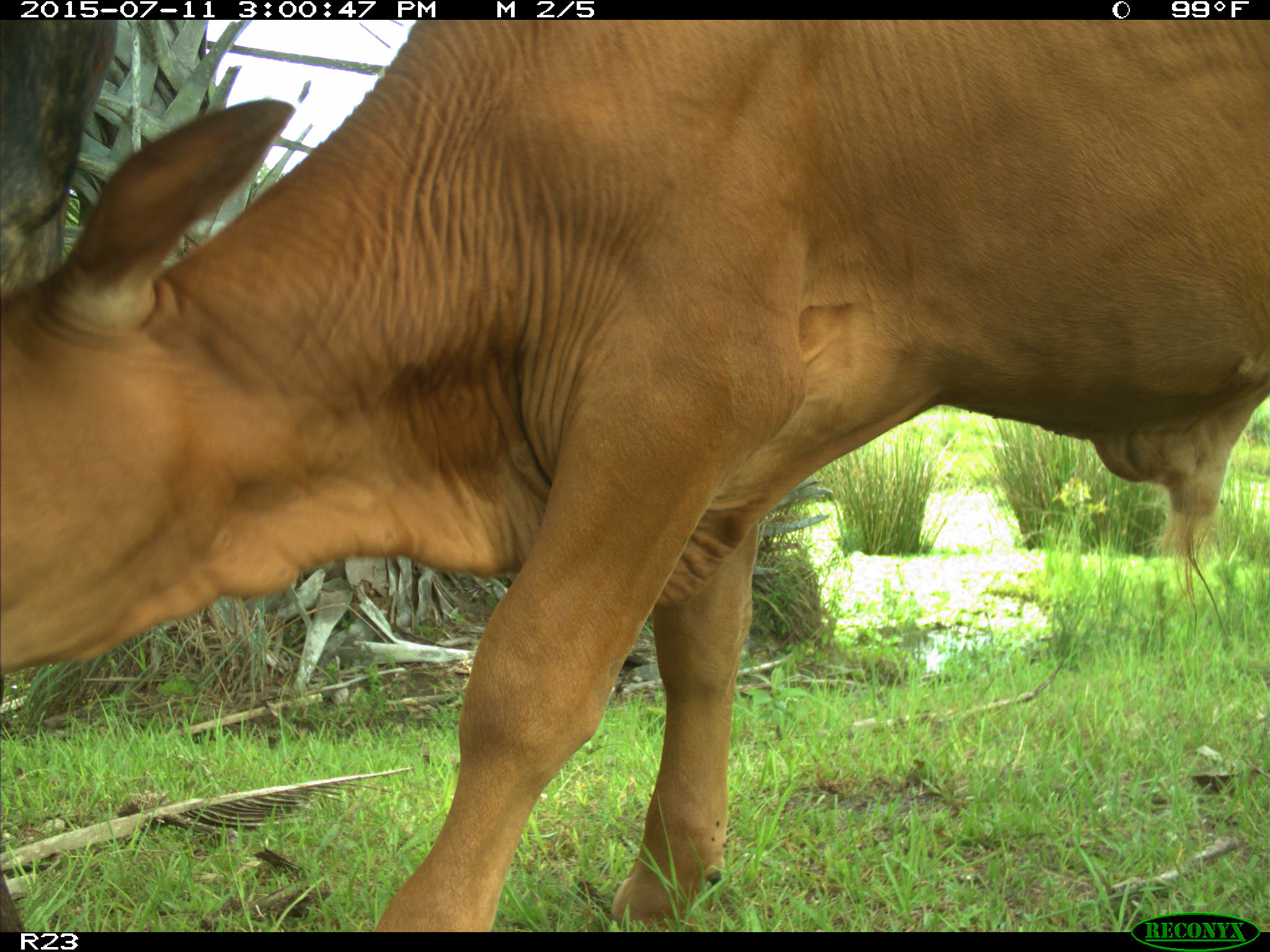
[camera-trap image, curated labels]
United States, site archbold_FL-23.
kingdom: Animalia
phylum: Chordata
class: Mammalia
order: Artiodactyla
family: Bovidae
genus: Bos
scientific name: Bos taurus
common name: domestic cow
Bos taurus (domestic cow).